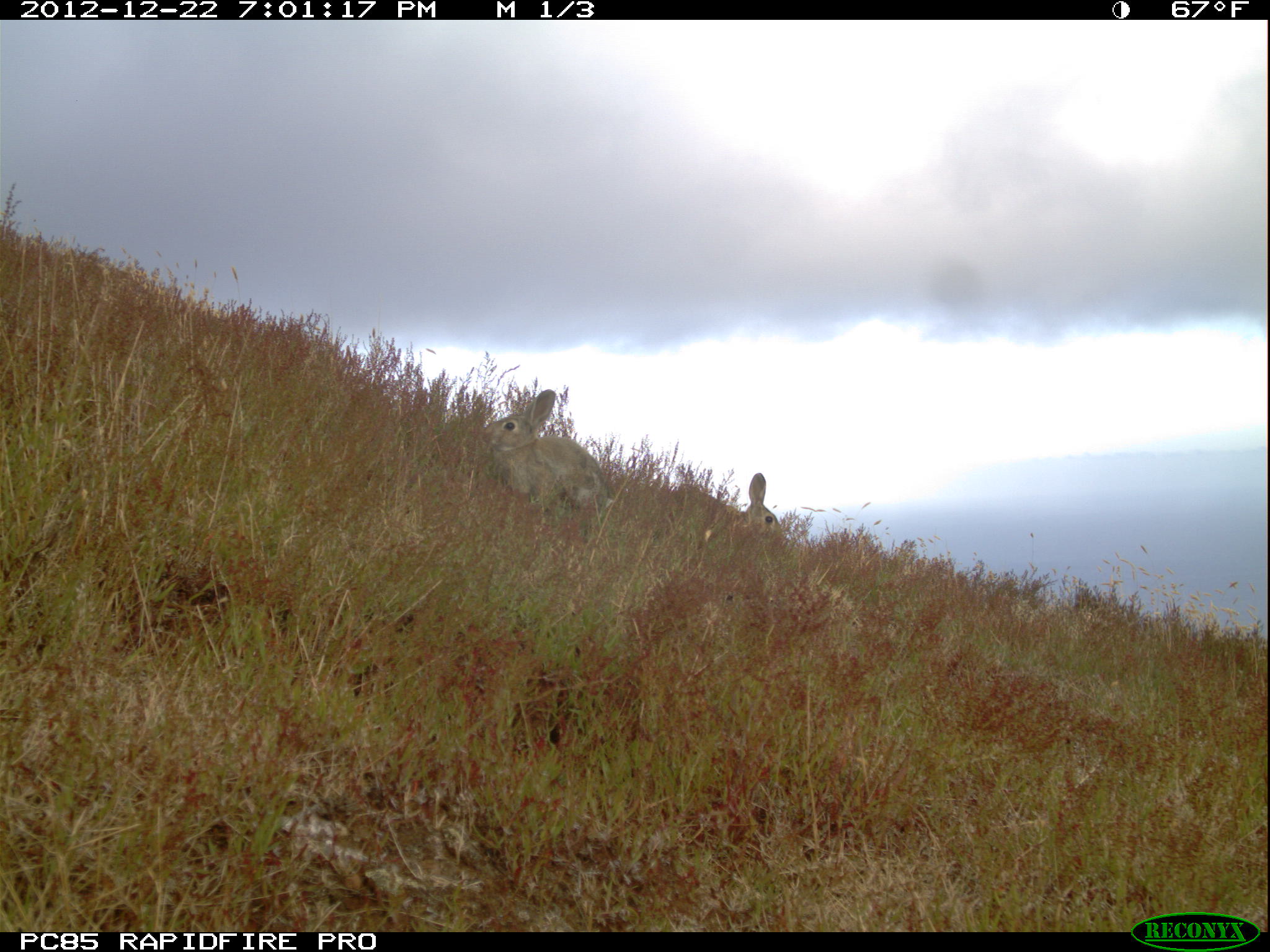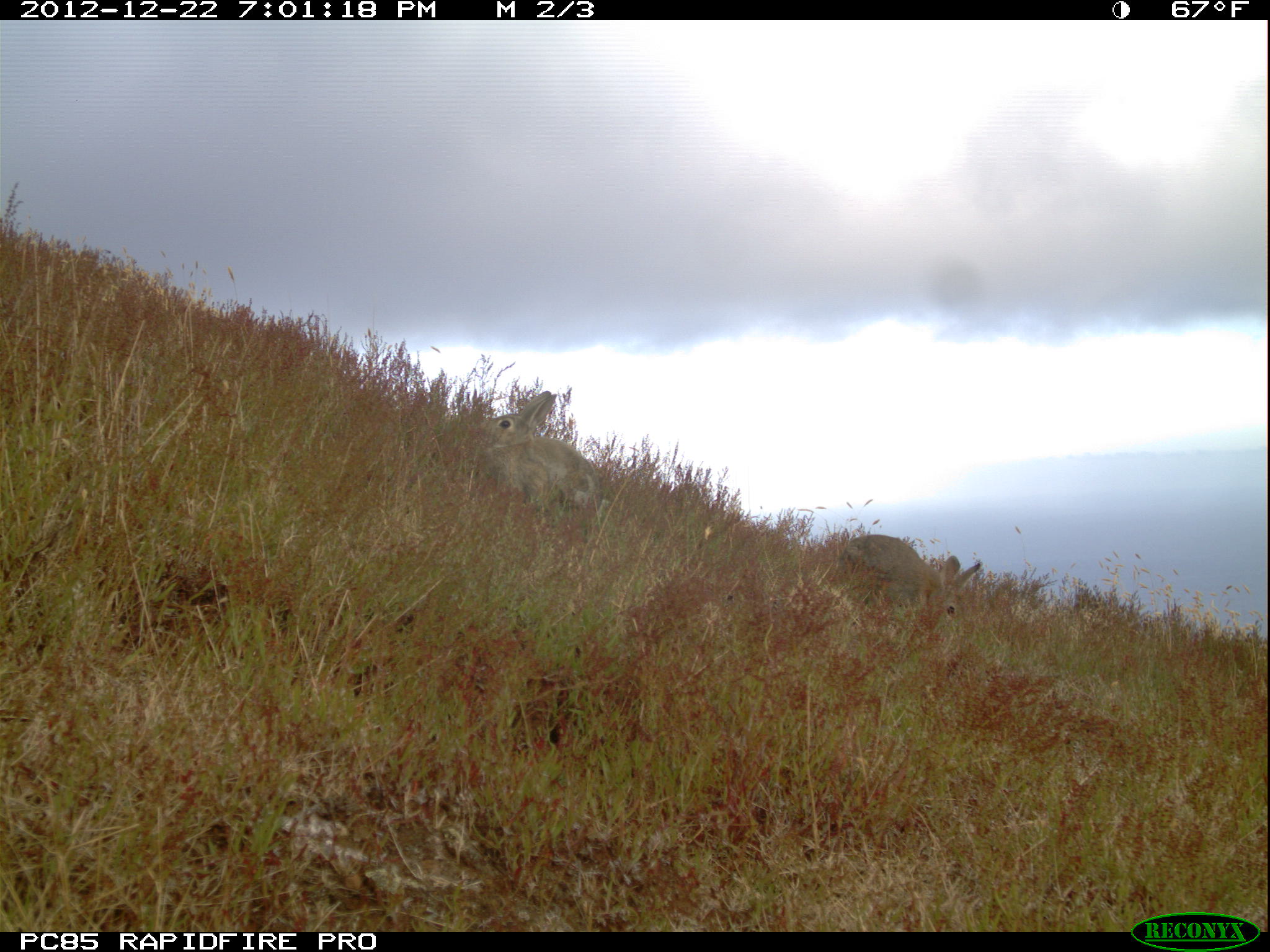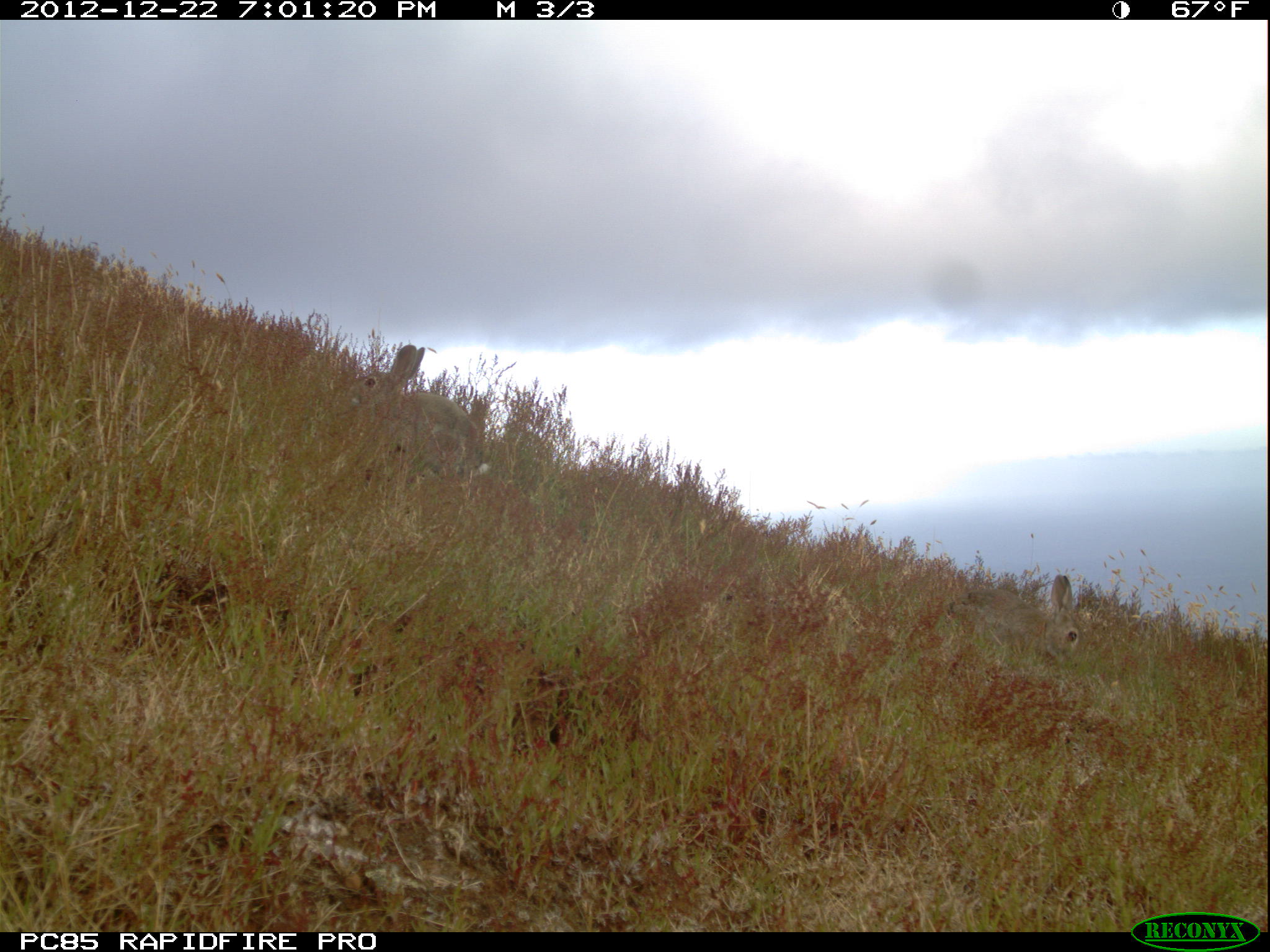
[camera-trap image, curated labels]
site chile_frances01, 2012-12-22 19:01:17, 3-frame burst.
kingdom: Animalia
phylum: Chordata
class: Mammalia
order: Lagomorpha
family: Leporidae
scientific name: Leporidae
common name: rabbits and hares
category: rabbit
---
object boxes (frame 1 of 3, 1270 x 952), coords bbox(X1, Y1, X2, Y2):
rabbit: bbox(477, 382, 608, 531); bbox(673, 466, 786, 555)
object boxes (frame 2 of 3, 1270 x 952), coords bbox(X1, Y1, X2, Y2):
rabbit: bbox(479, 382, 601, 532); bbox(835, 530, 979, 638)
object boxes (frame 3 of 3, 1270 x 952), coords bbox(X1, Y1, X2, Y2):
rabbit: bbox(342, 342, 484, 489); bbox(946, 571, 1086, 674)